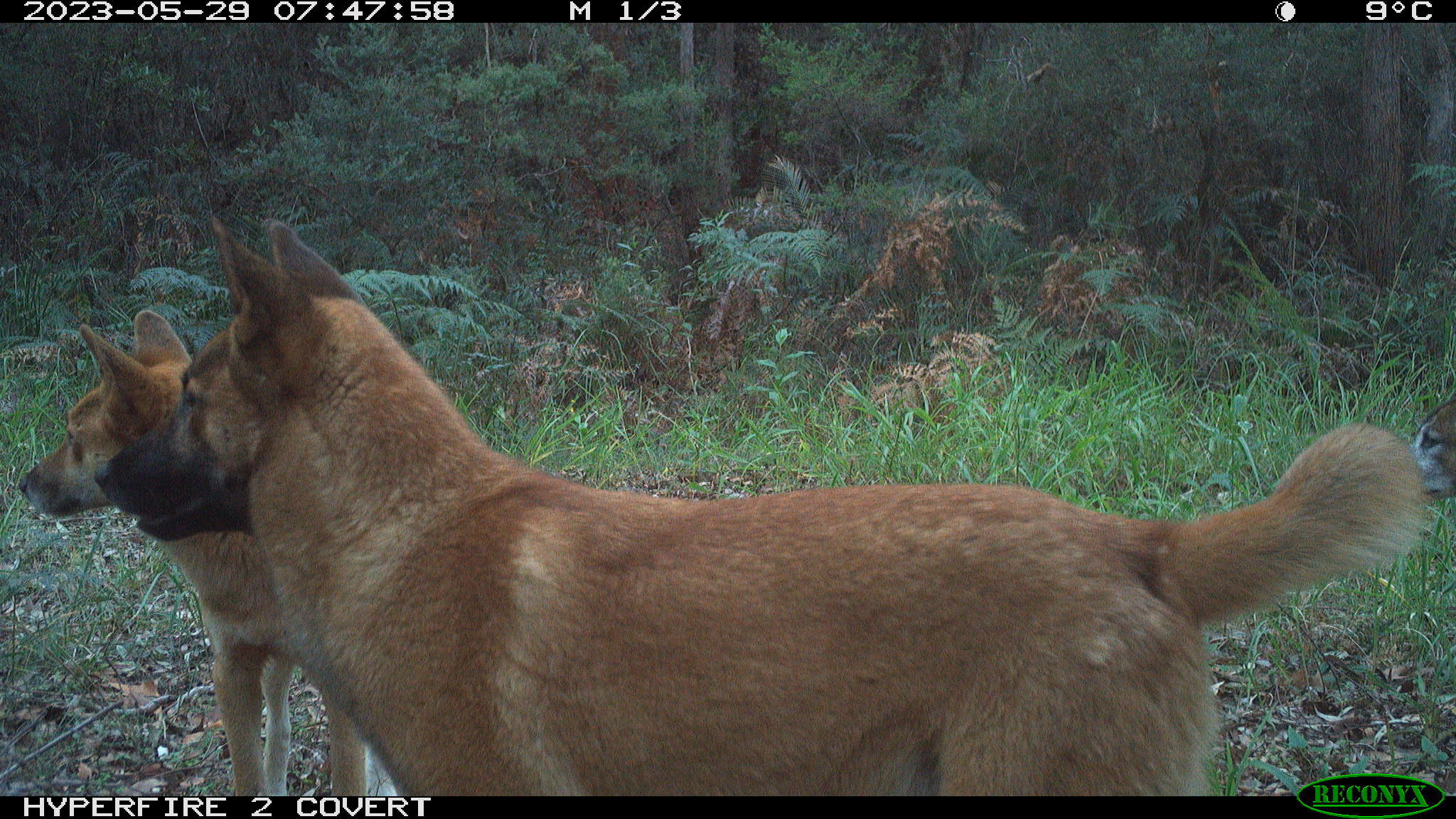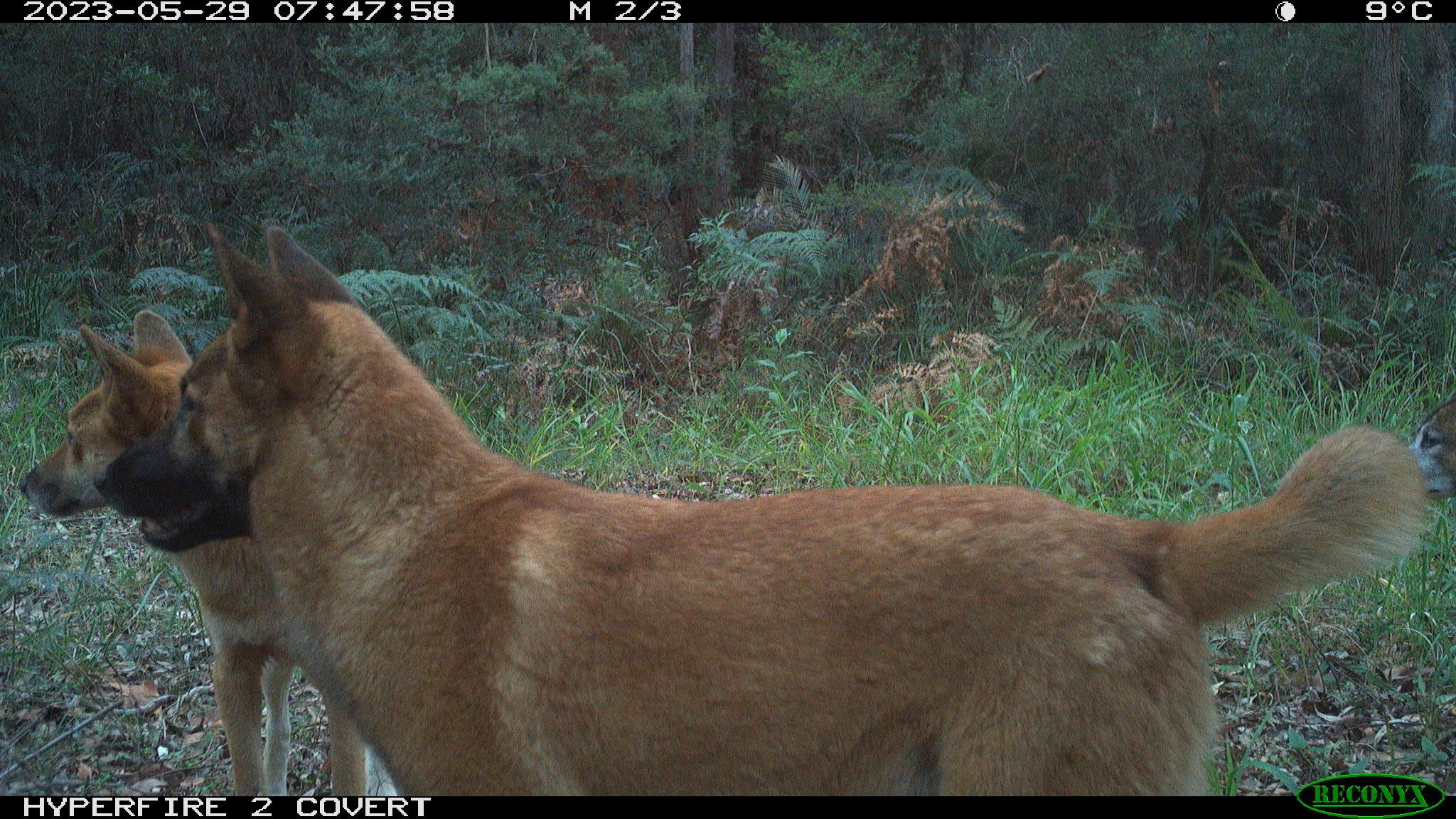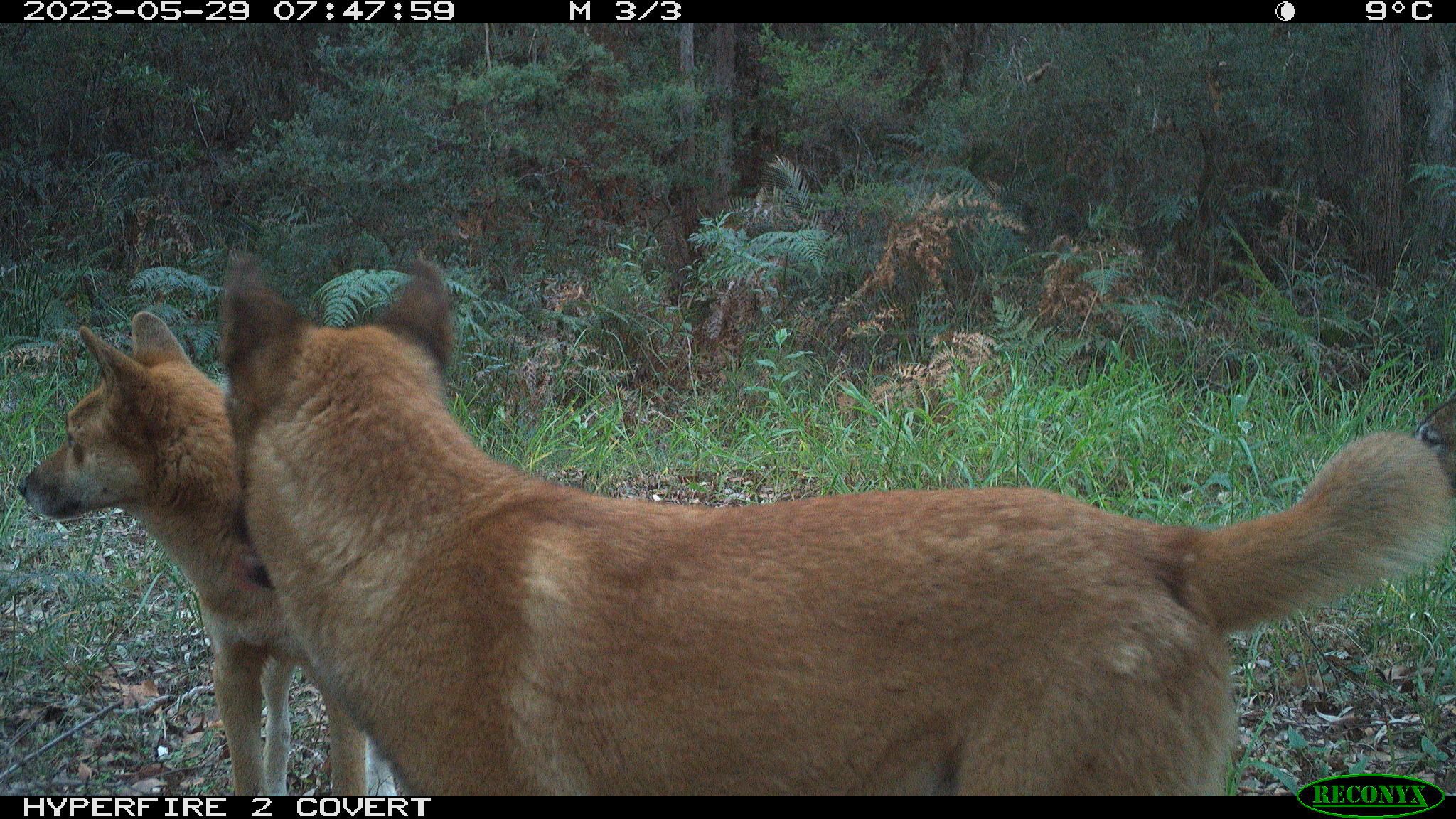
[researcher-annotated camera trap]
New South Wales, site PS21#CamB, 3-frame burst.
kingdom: Animalia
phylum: Chordata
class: Mammalia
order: Carnivora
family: Canidae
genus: Canis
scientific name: Canis familiaris dingo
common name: dingo